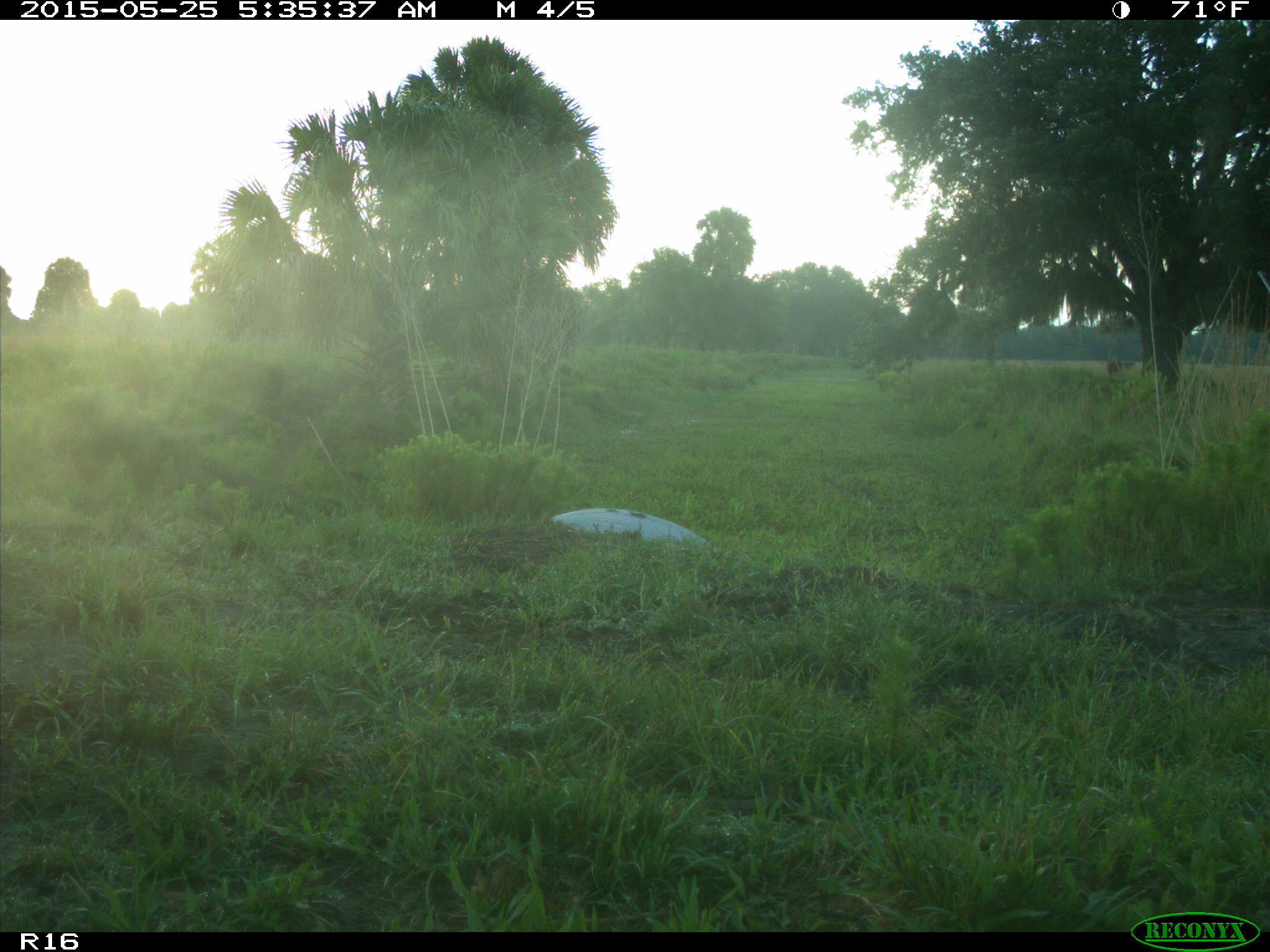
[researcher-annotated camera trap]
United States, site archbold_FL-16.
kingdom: Animalia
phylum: Chordata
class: Mammalia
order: Artiodactyla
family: Bovidae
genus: Bos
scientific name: Bos taurus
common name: domestic cow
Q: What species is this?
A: Bos taurus (domestic cow).